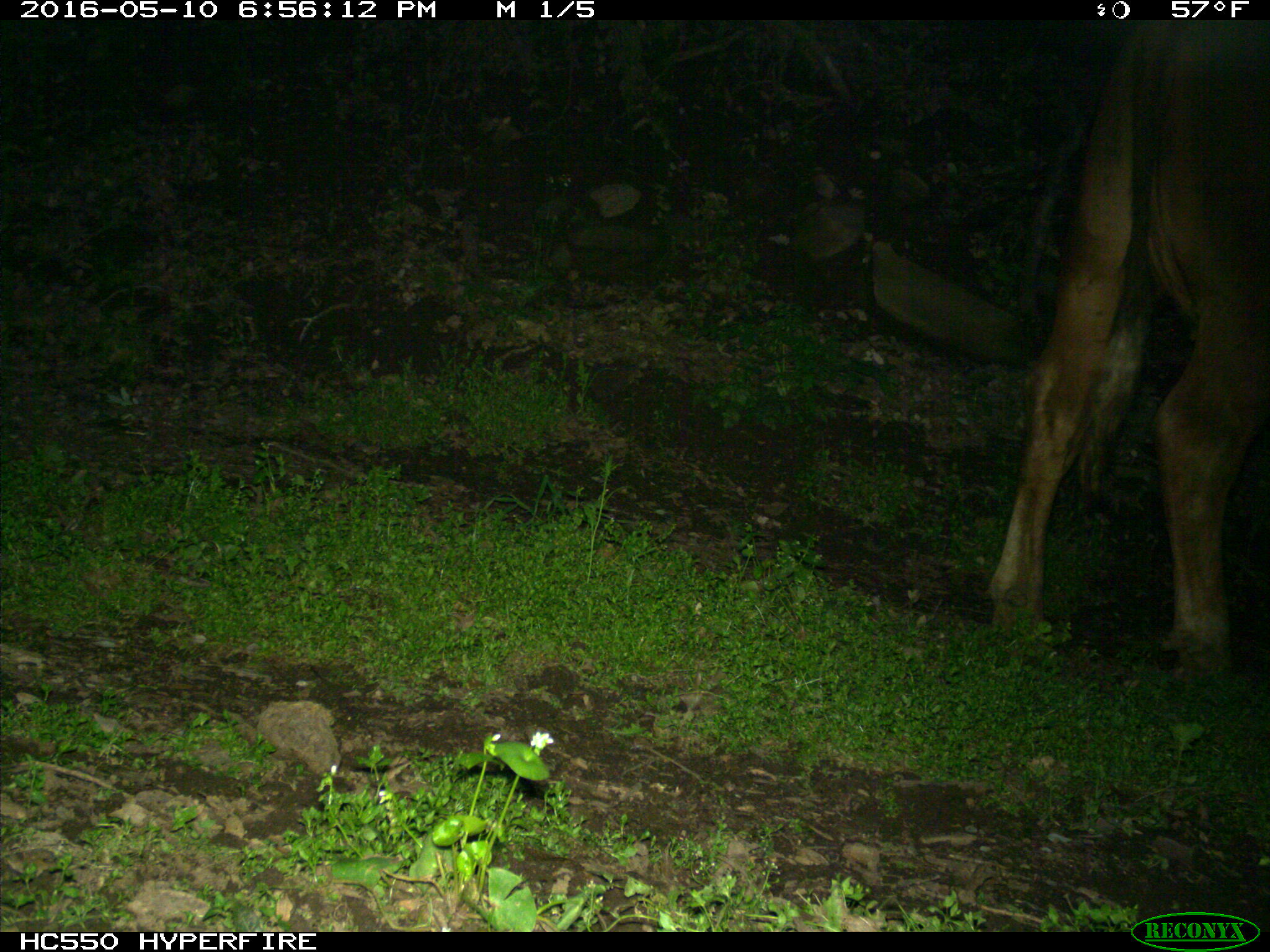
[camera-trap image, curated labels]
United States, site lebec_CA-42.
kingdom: Animalia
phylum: Chordata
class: Mammalia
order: Artiodactyla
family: Bovidae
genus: Bos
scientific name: Bos taurus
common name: domestic cow